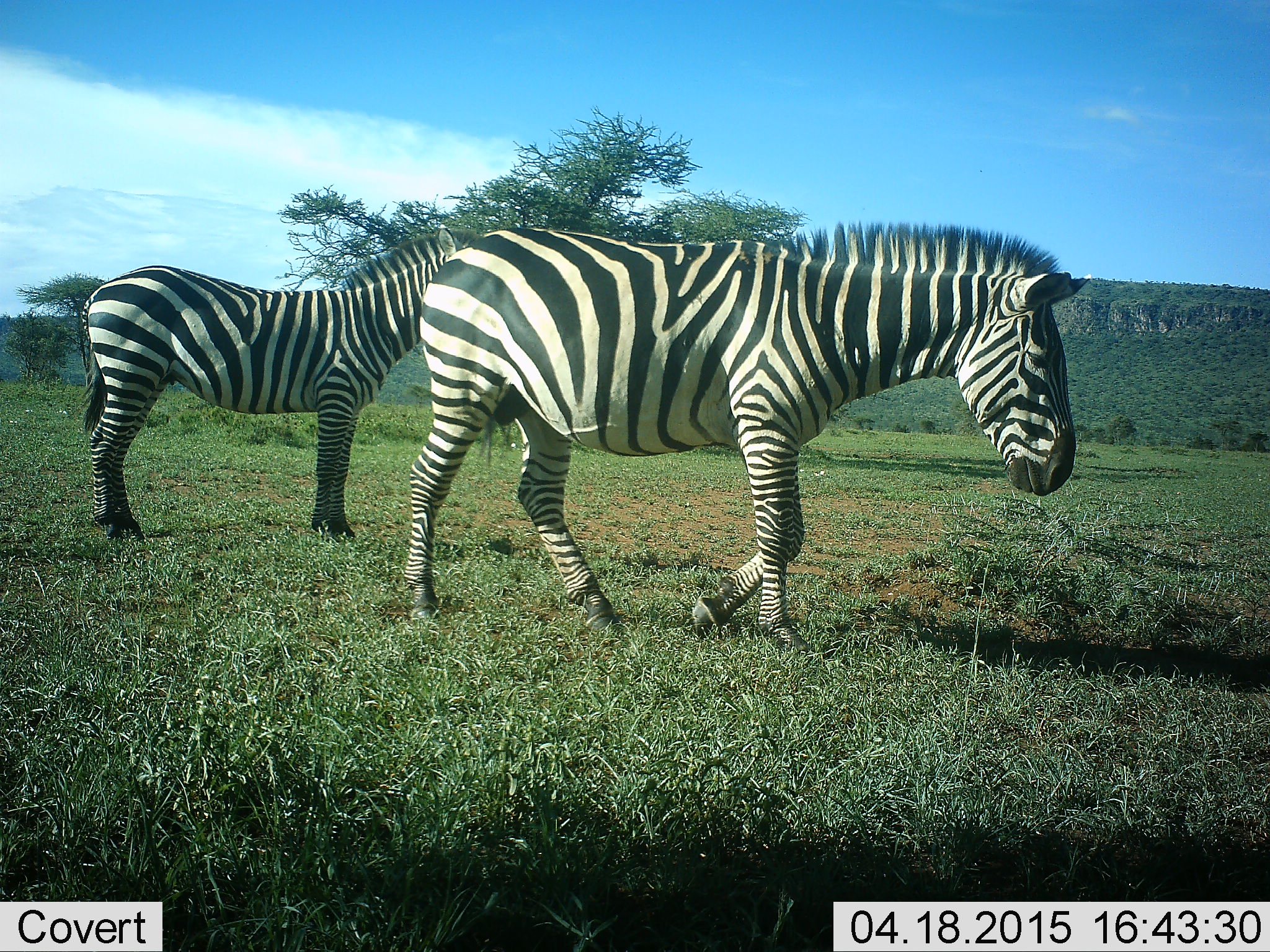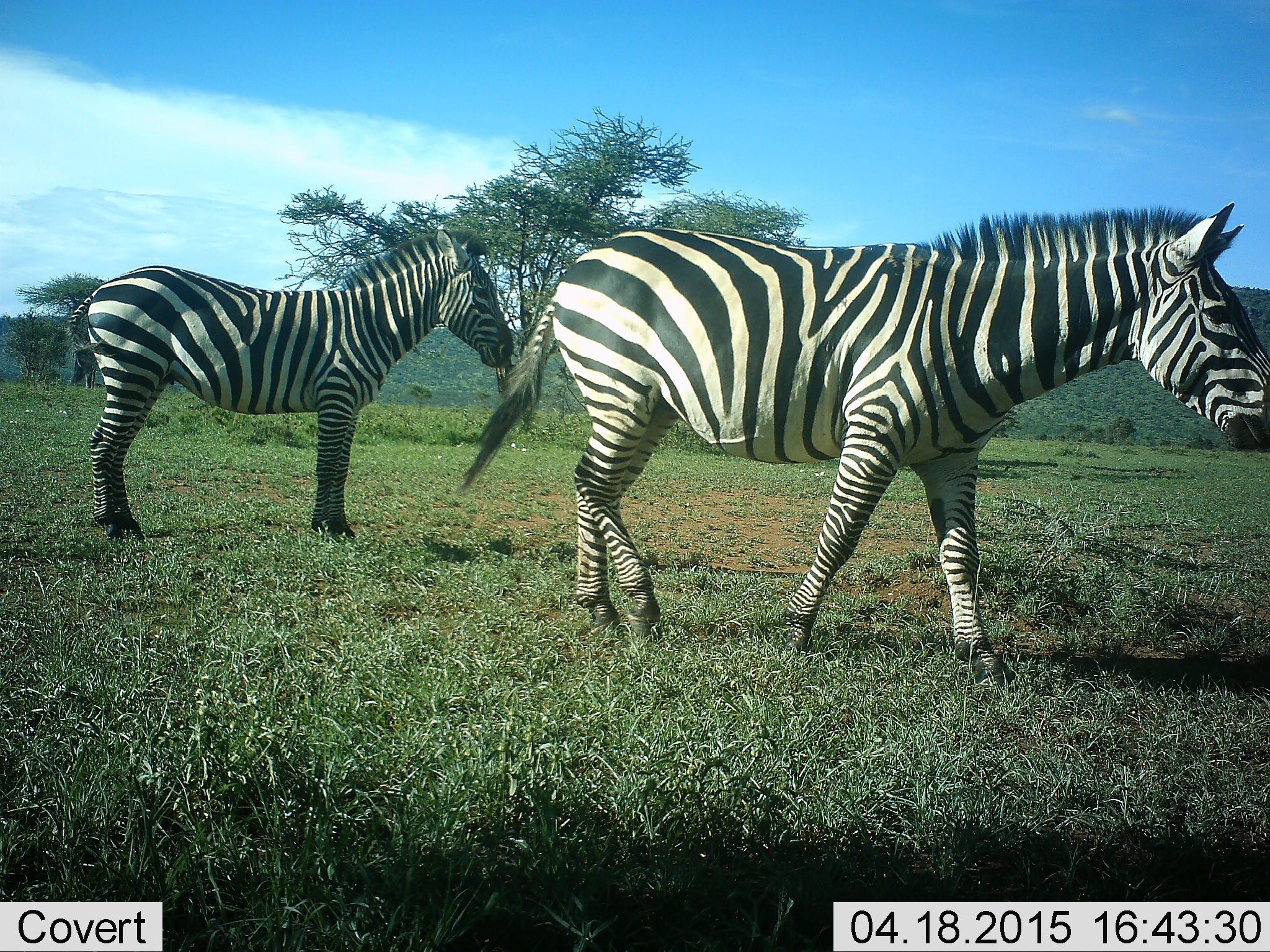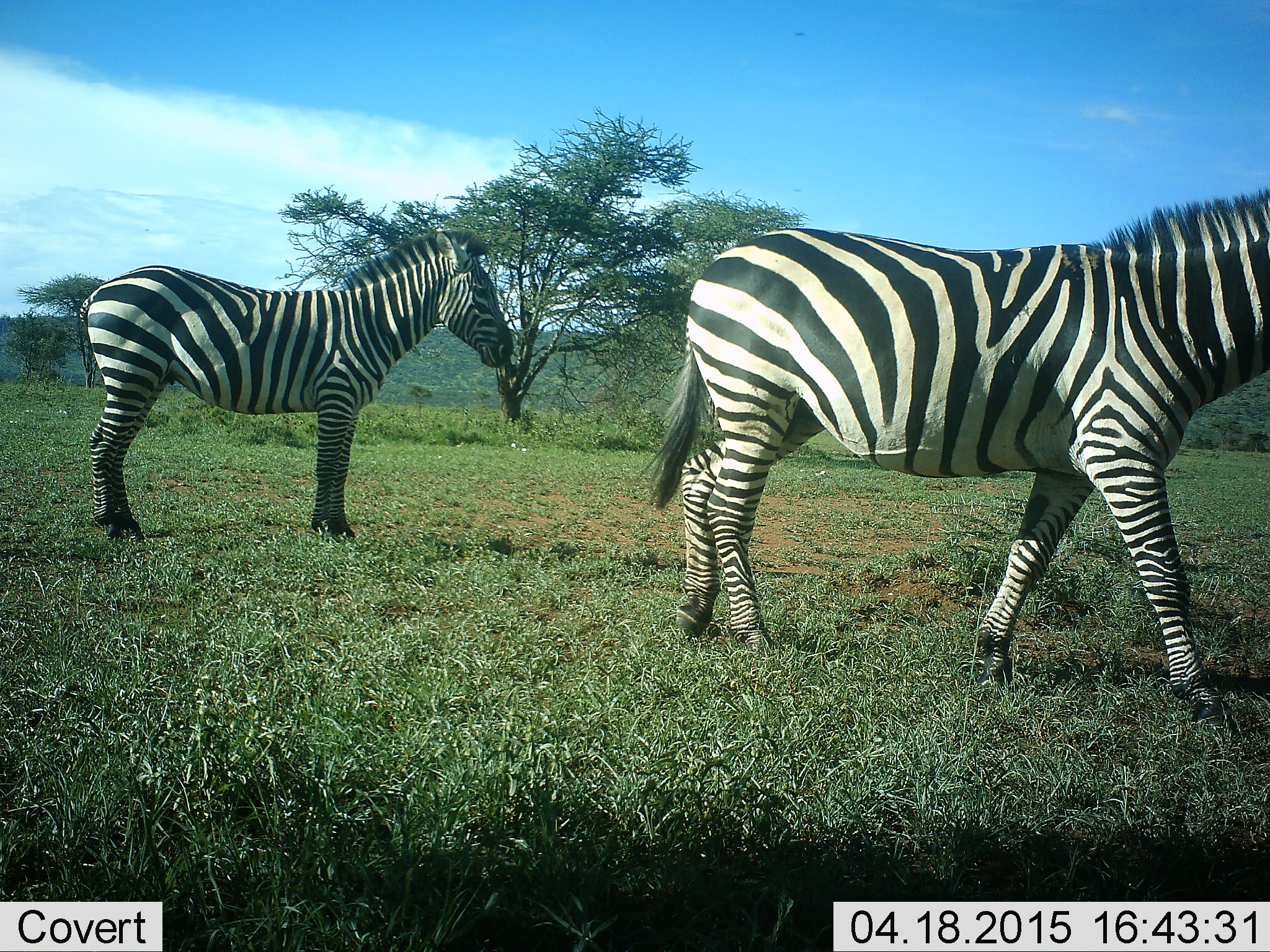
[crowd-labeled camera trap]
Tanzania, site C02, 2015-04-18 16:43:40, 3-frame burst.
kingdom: Animalia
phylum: Chordata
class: Mammalia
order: Perissodactyla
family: Equidae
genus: Equus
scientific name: Equus quagga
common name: plains zebra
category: zebra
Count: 2.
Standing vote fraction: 90%.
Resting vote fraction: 0%.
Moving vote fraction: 90%.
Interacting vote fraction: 0%.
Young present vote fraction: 10%.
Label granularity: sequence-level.